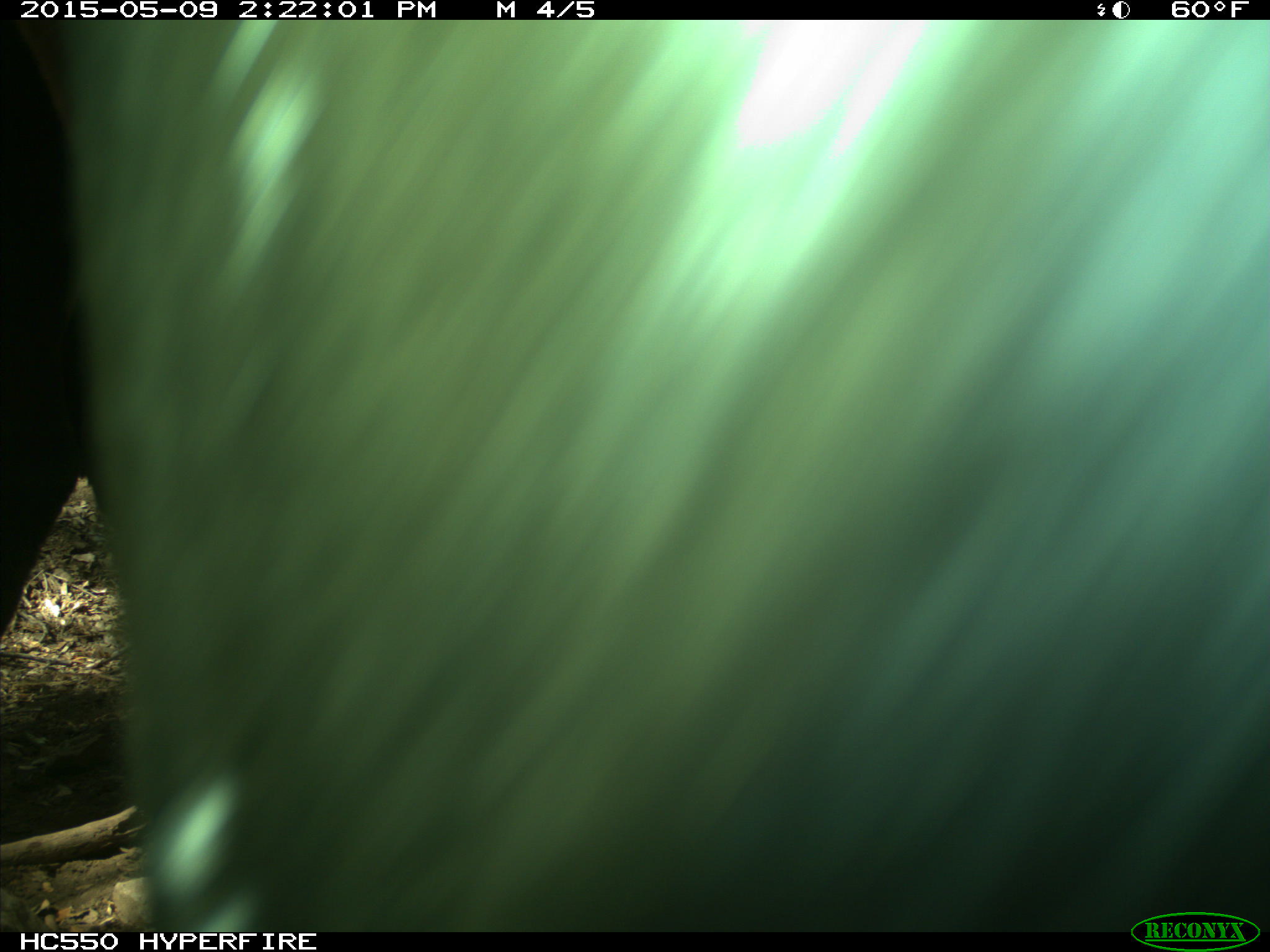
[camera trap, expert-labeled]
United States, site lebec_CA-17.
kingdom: Animalia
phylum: Chordata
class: Mammalia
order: Artiodactyla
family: Bovidae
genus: Bos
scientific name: Bos taurus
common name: domestic cow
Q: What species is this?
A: Bos taurus (domestic cow).